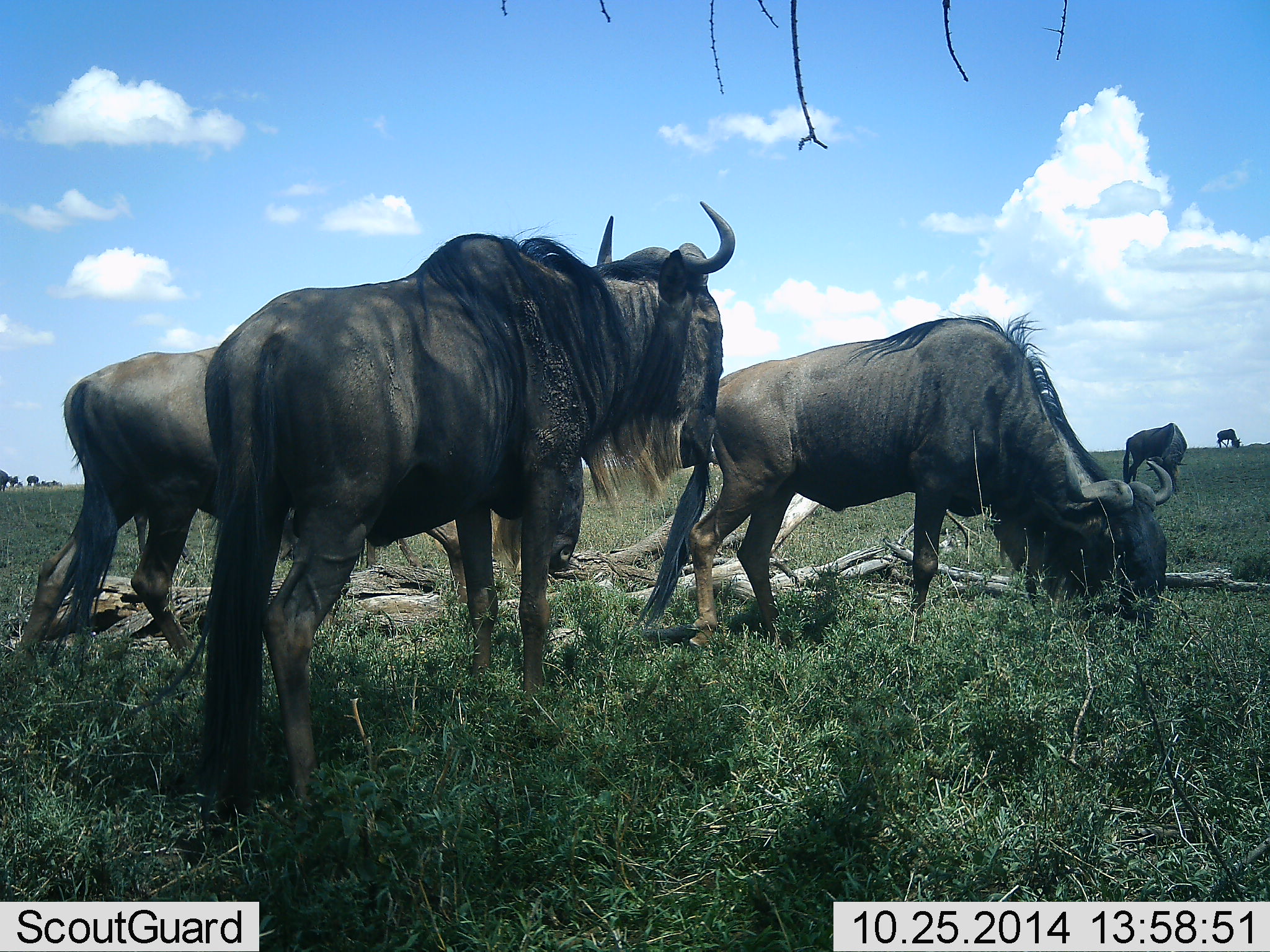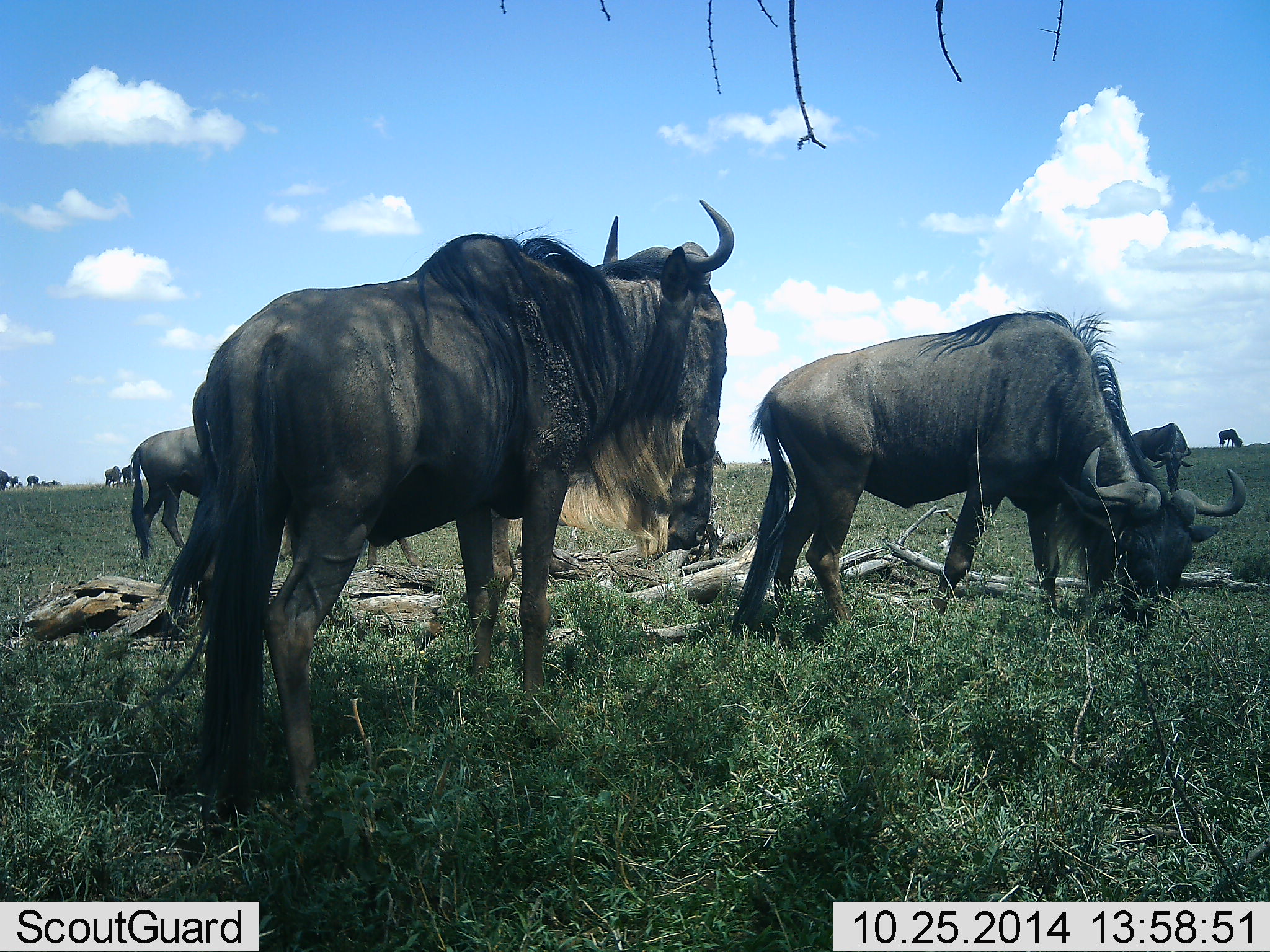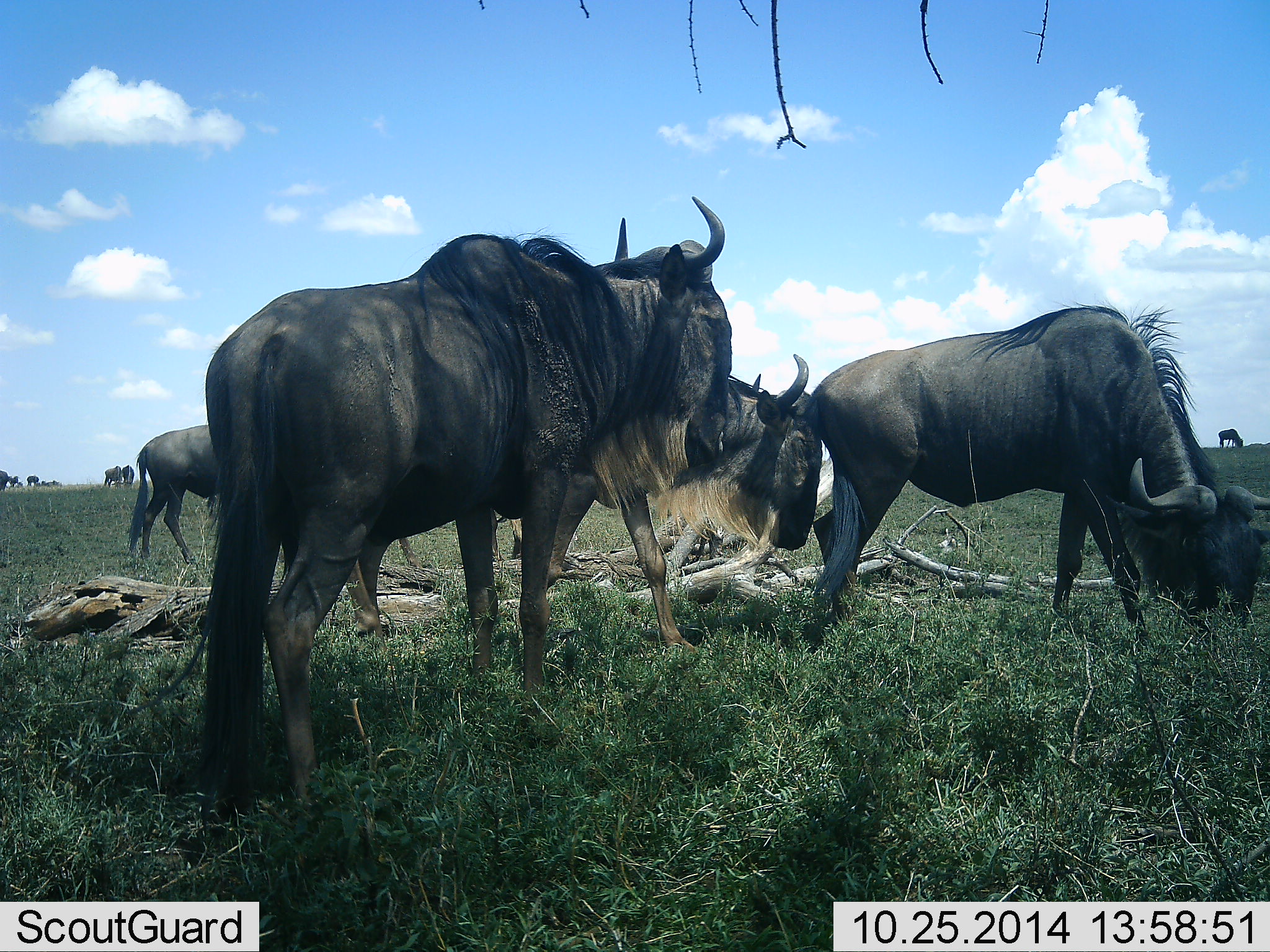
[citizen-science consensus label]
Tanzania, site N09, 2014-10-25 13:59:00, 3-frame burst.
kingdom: Animalia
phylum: Chordata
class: Mammalia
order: Artiodactyla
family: Bovidae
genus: Connochaetes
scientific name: Connochaetes taurinus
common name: blue wildebeest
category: wildebeest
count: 10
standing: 60%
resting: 10%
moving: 50%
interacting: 0%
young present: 0%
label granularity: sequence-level